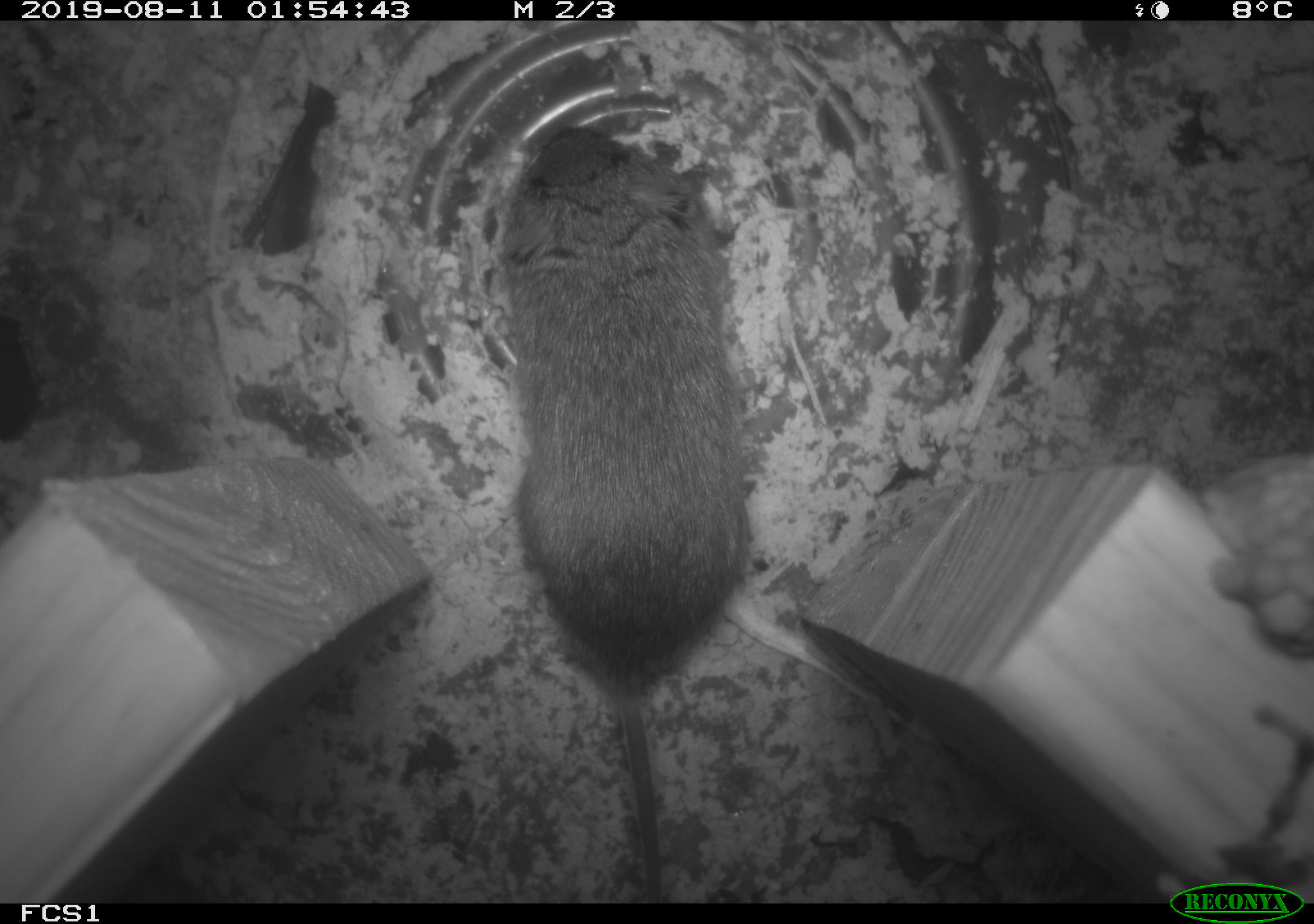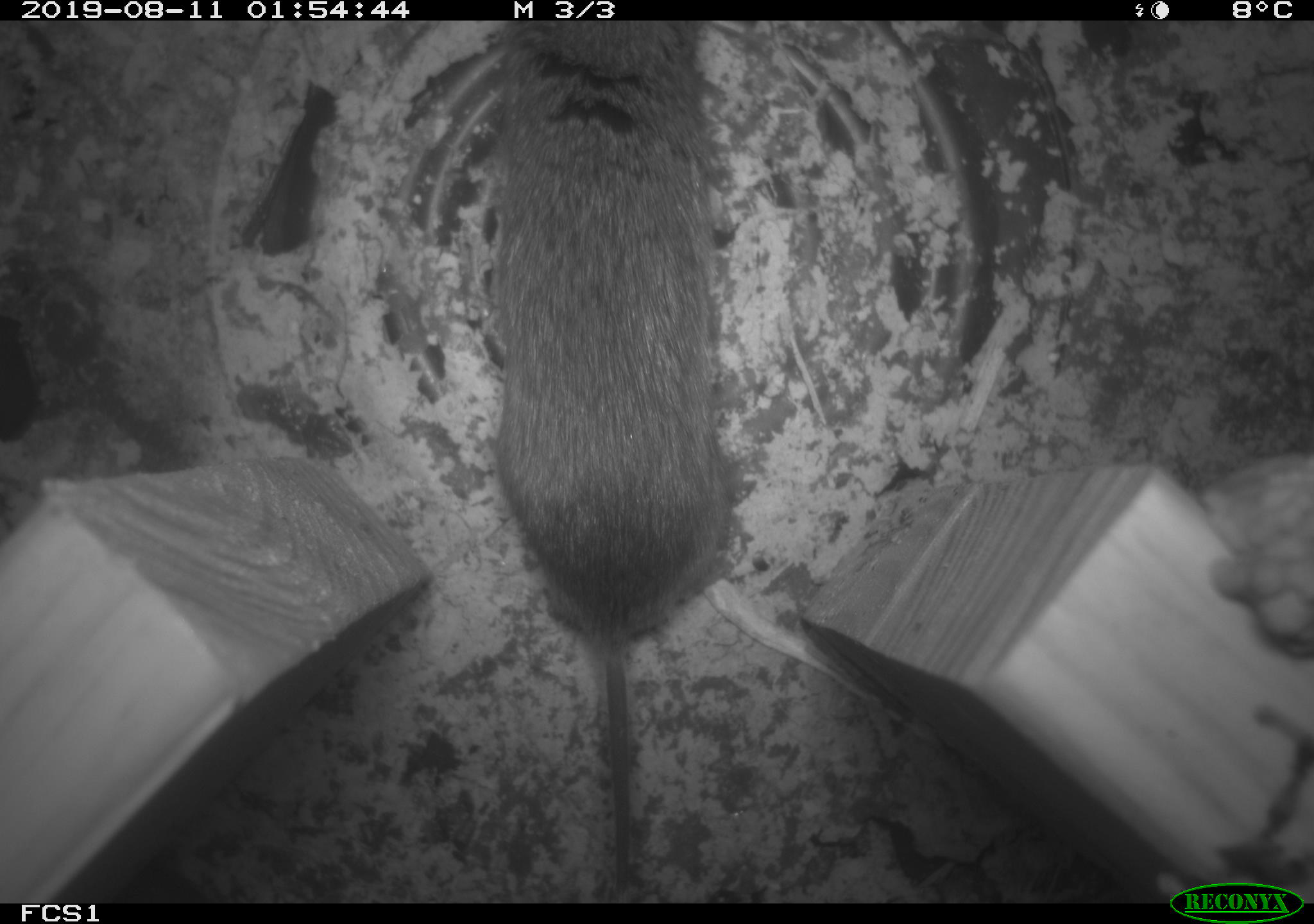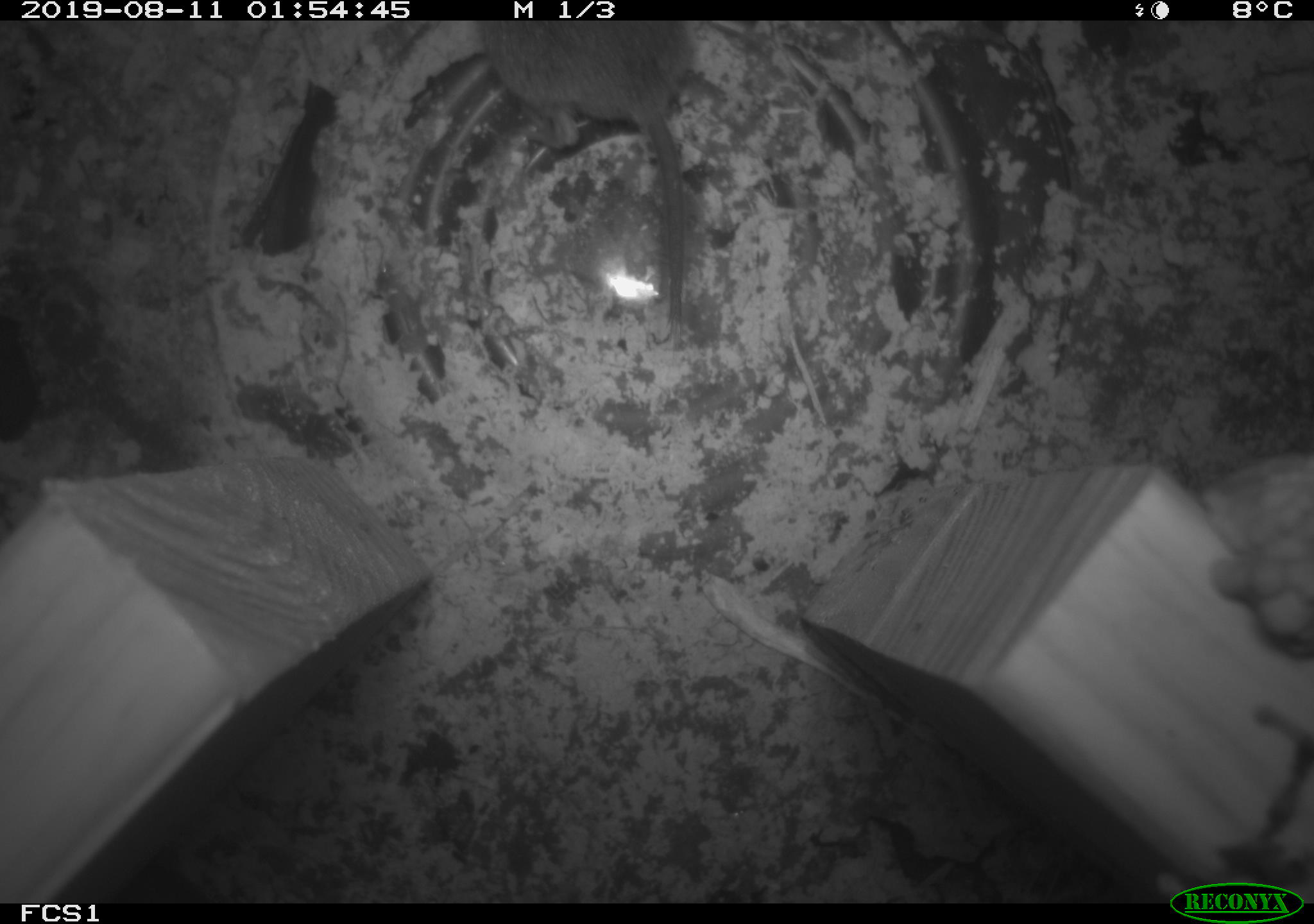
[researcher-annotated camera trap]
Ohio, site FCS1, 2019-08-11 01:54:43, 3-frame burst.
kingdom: Animalia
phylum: Chordata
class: Mammalia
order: Rodentia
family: Cricetidae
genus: Microtus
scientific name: Microtus pennsylvanicus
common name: meadow vole